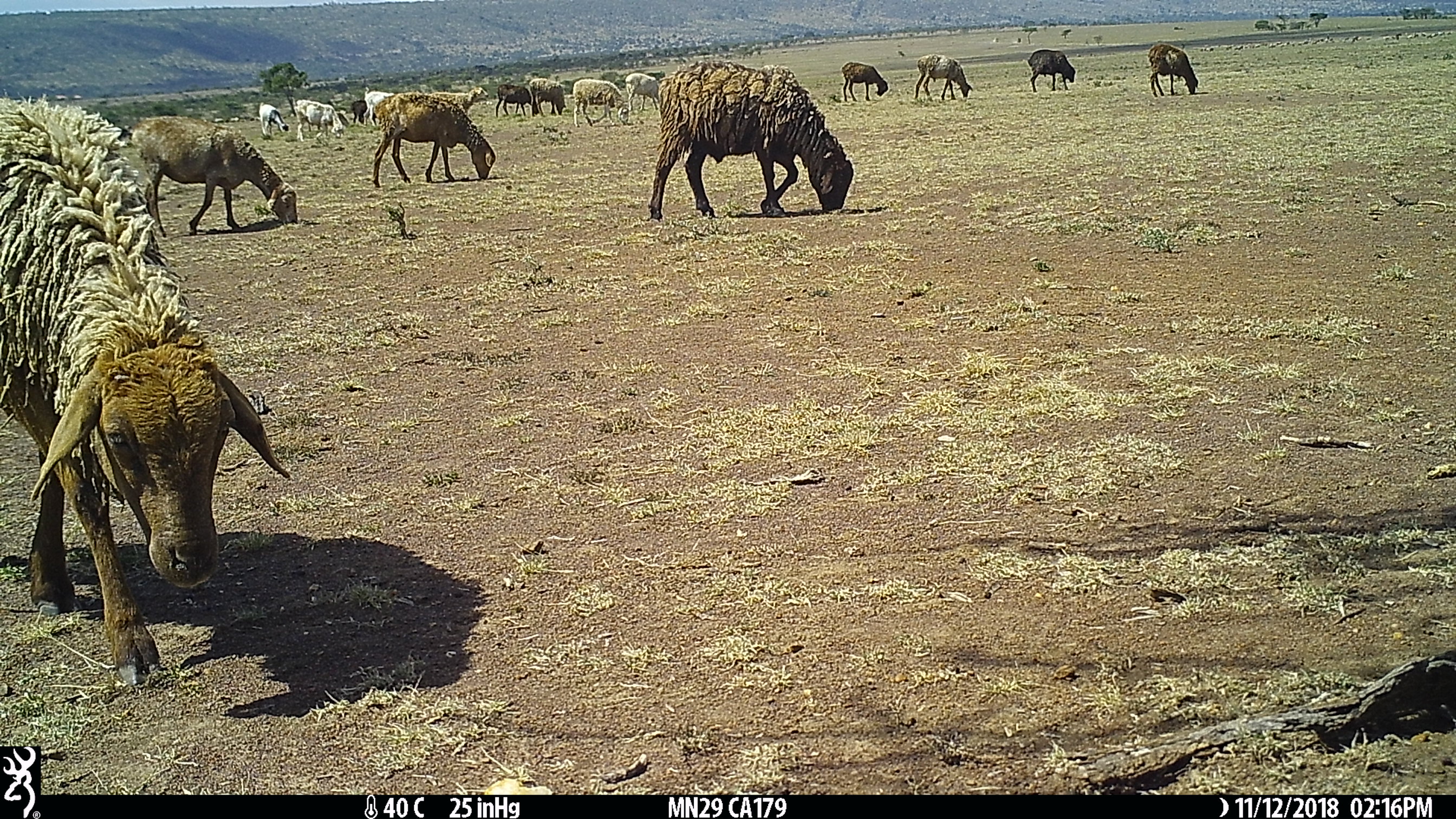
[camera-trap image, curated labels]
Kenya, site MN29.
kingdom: Animalia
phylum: Chordata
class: Mammalia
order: Artiodactyla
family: Bovidae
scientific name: Bovidae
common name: sheep or goat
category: shoat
Shoat (sheep or goat) (Bovidae).